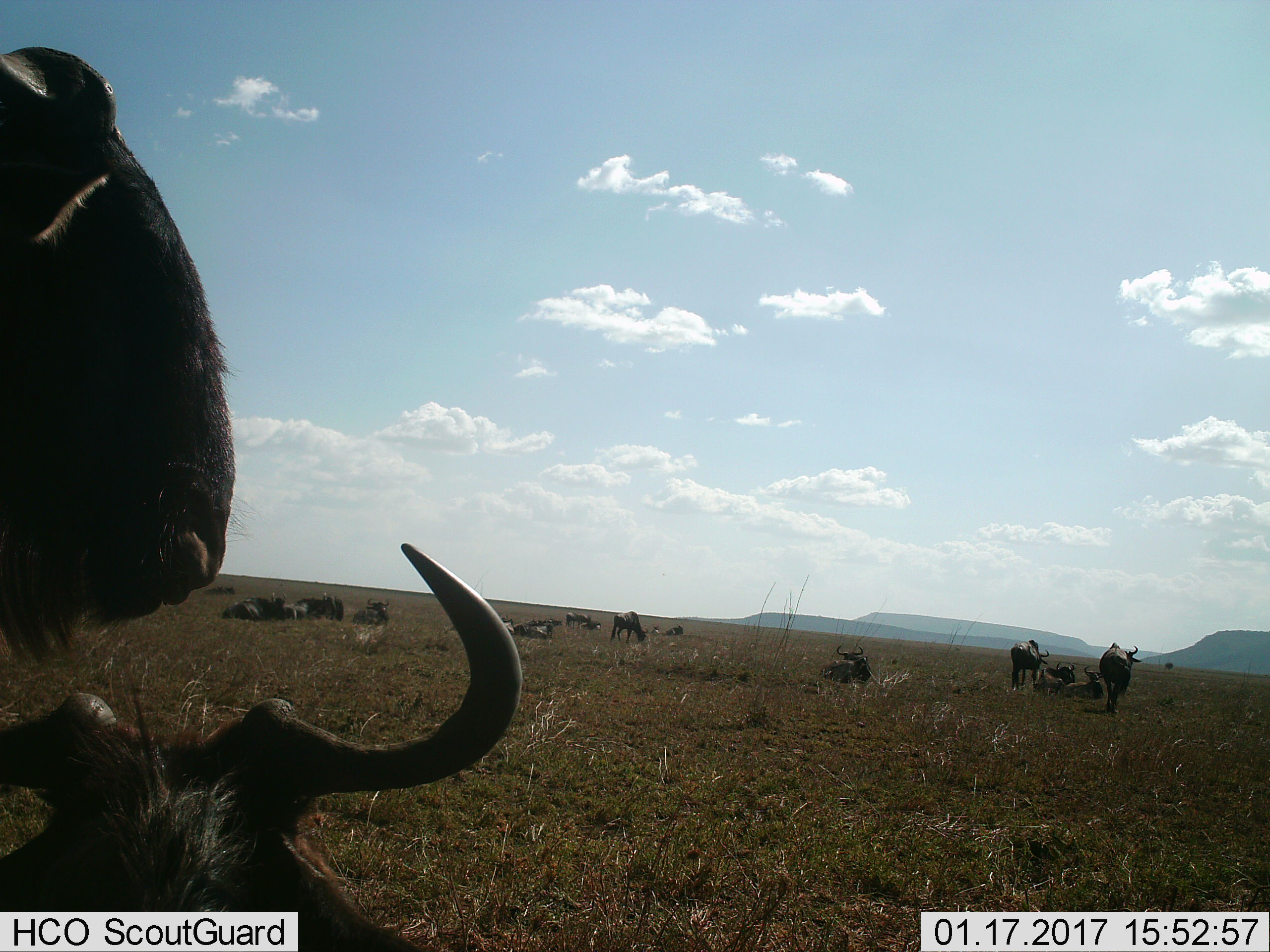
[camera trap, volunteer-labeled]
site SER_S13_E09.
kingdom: Animalia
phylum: Chordata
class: Mammalia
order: Artiodactyla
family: Bovidae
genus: Connochaetes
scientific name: Connochaetes taurinus taurinus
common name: blue wildebeest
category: wildebeestblue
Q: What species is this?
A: Wildebeestblue (blue wildebeest) (Connochaetes taurinus taurinus).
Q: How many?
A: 11-50.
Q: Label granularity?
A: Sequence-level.